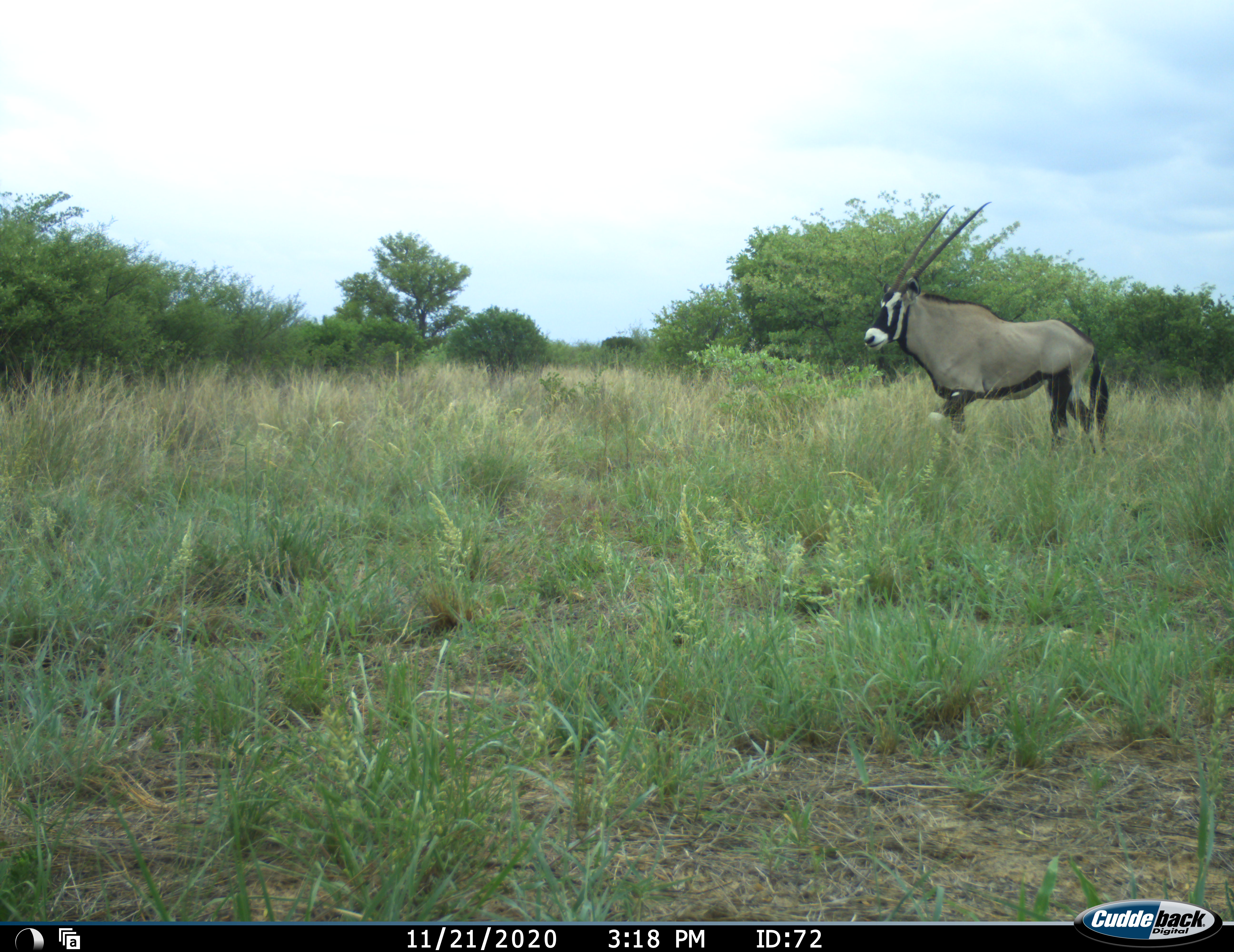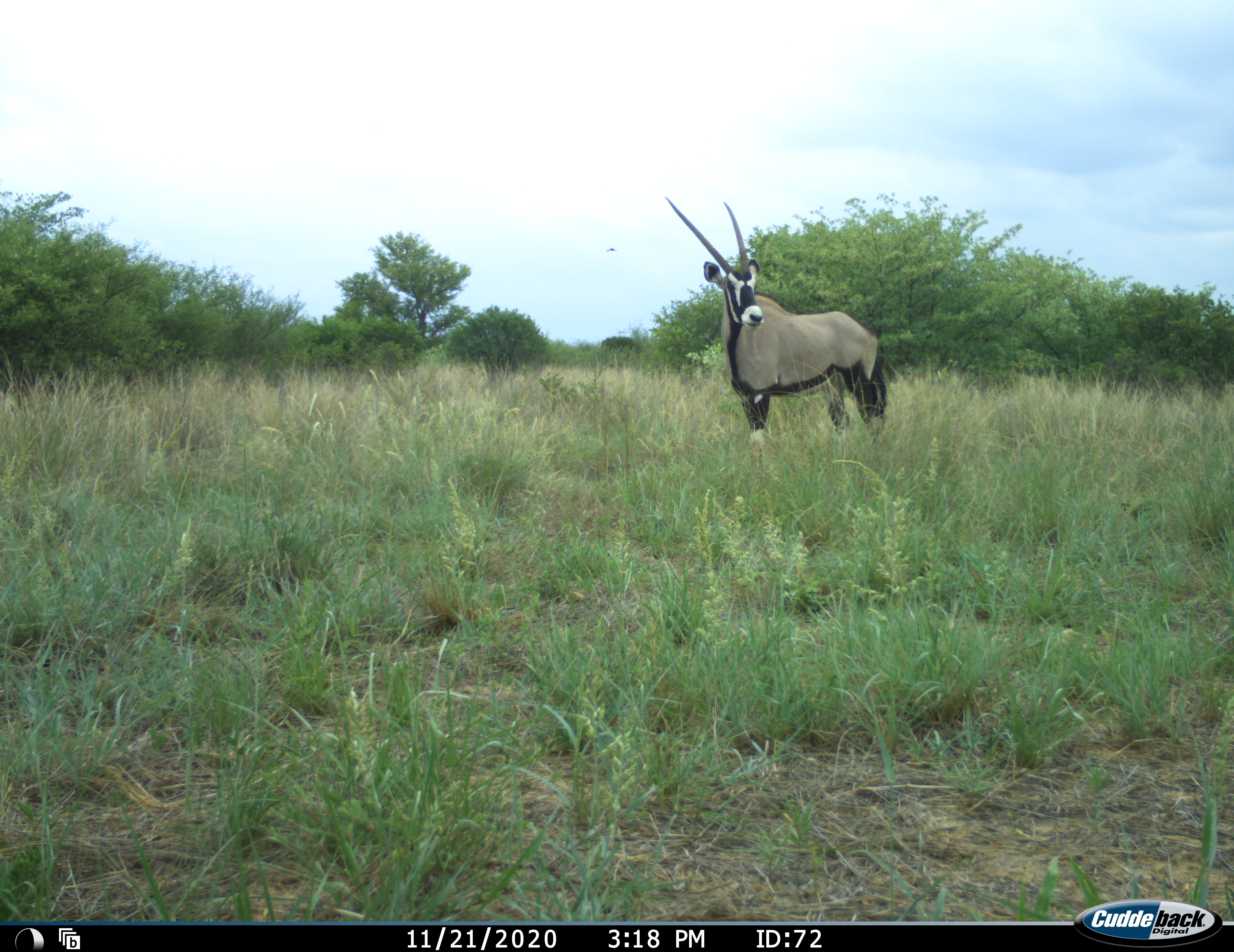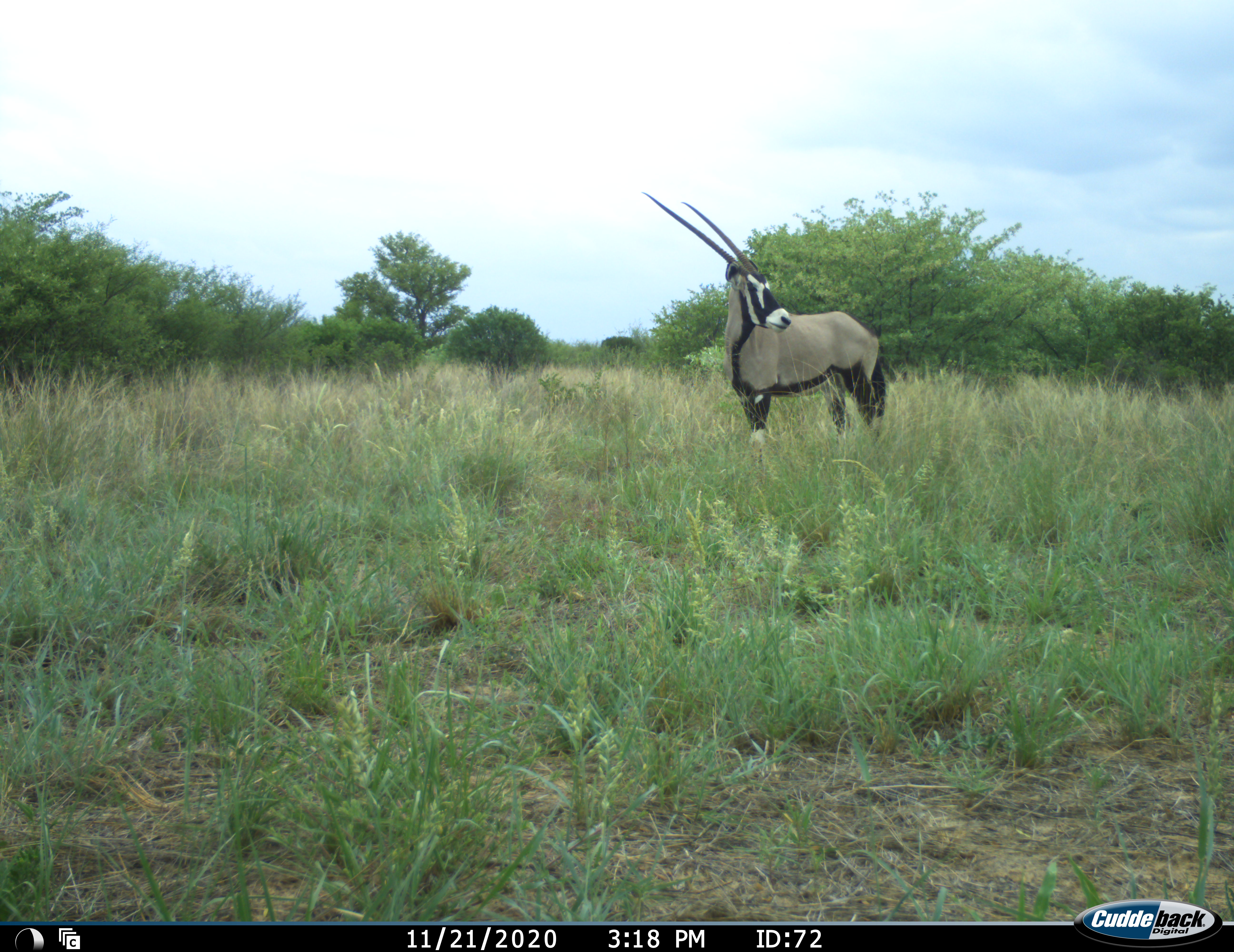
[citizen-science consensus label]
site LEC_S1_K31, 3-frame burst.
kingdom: Animalia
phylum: Chordata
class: Mammalia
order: Artiodactyla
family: Bovidae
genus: Oryx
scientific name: Oryx gazella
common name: gemsbok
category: oryx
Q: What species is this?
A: Oryx (gemsbok) (Oryx gazella).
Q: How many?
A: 1.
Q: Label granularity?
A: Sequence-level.